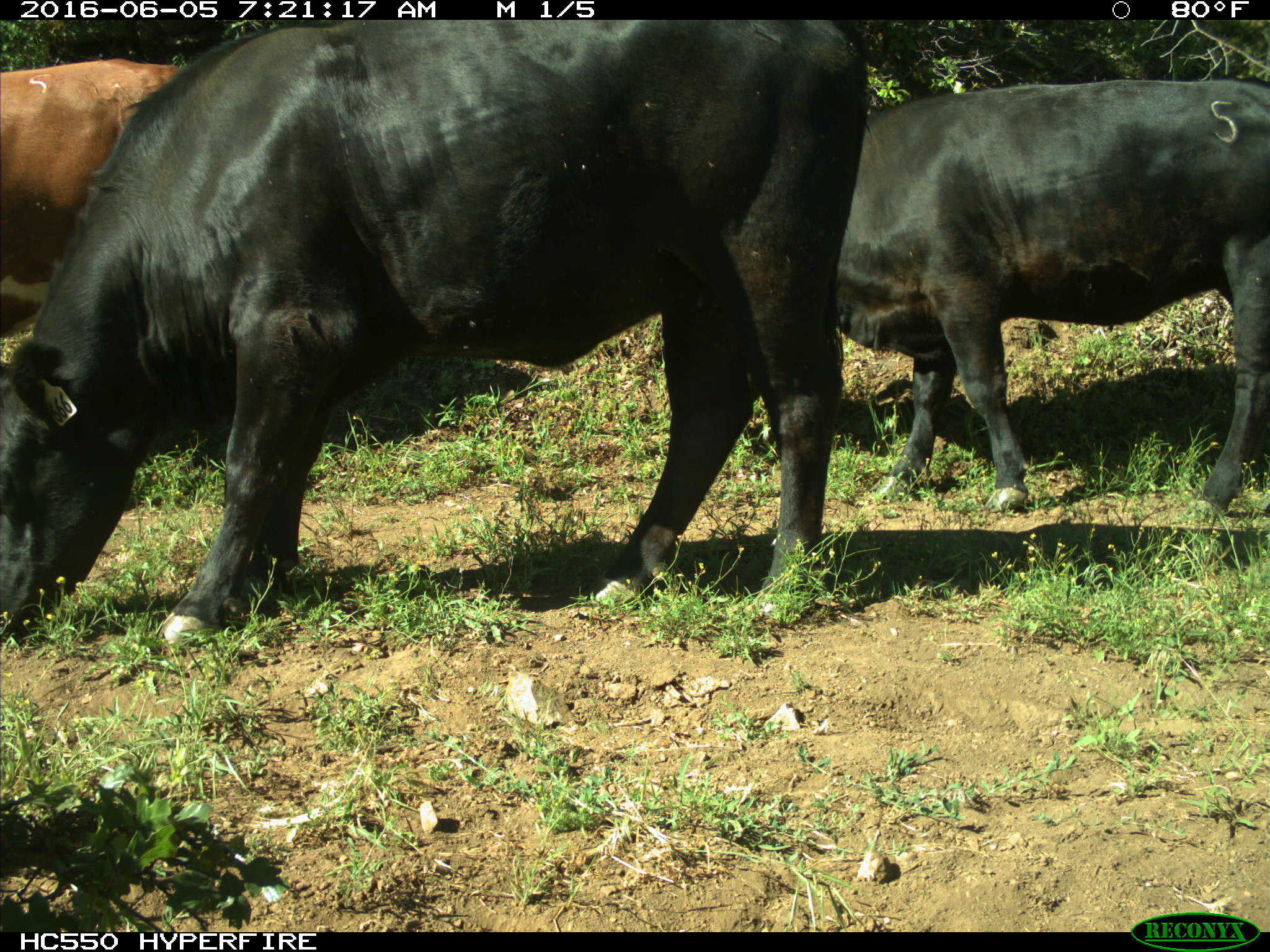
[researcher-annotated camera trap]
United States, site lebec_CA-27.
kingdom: Animalia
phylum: Chordata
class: Mammalia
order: Artiodactyla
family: Bovidae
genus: Bos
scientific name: Bos taurus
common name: domestic cow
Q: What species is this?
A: Bos taurus (domestic cow).